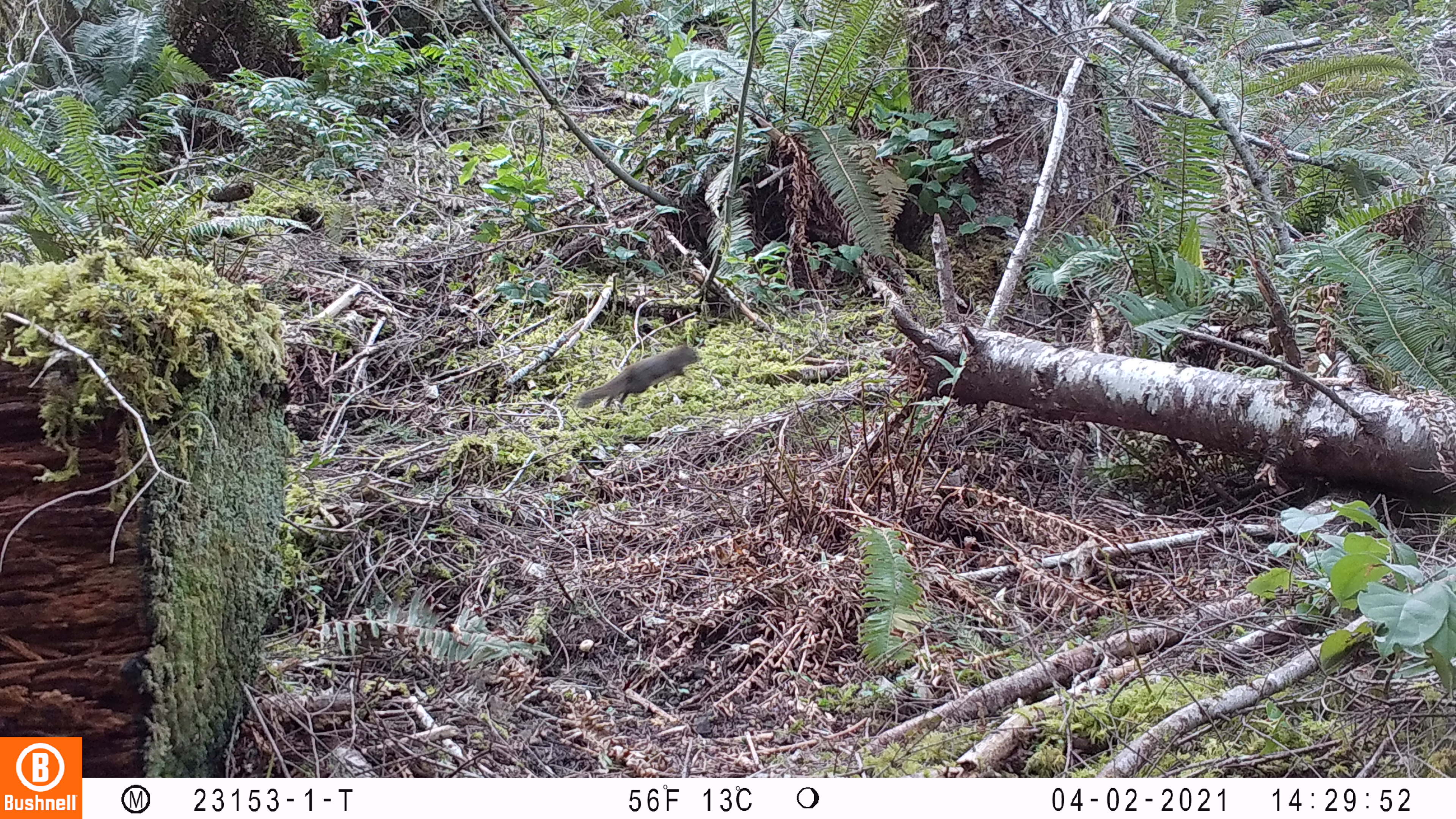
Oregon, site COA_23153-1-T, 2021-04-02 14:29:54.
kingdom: Animalia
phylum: Chordata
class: Mammalia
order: Rodentia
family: Sciuridae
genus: Tamiasciurus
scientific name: Tamiasciurus douglasii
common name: douglas squirrel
Douglas squirrel (Tamiasciurus douglasii).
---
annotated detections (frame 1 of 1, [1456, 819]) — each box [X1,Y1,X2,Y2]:
douglas squirrel: [574,330,708,420]